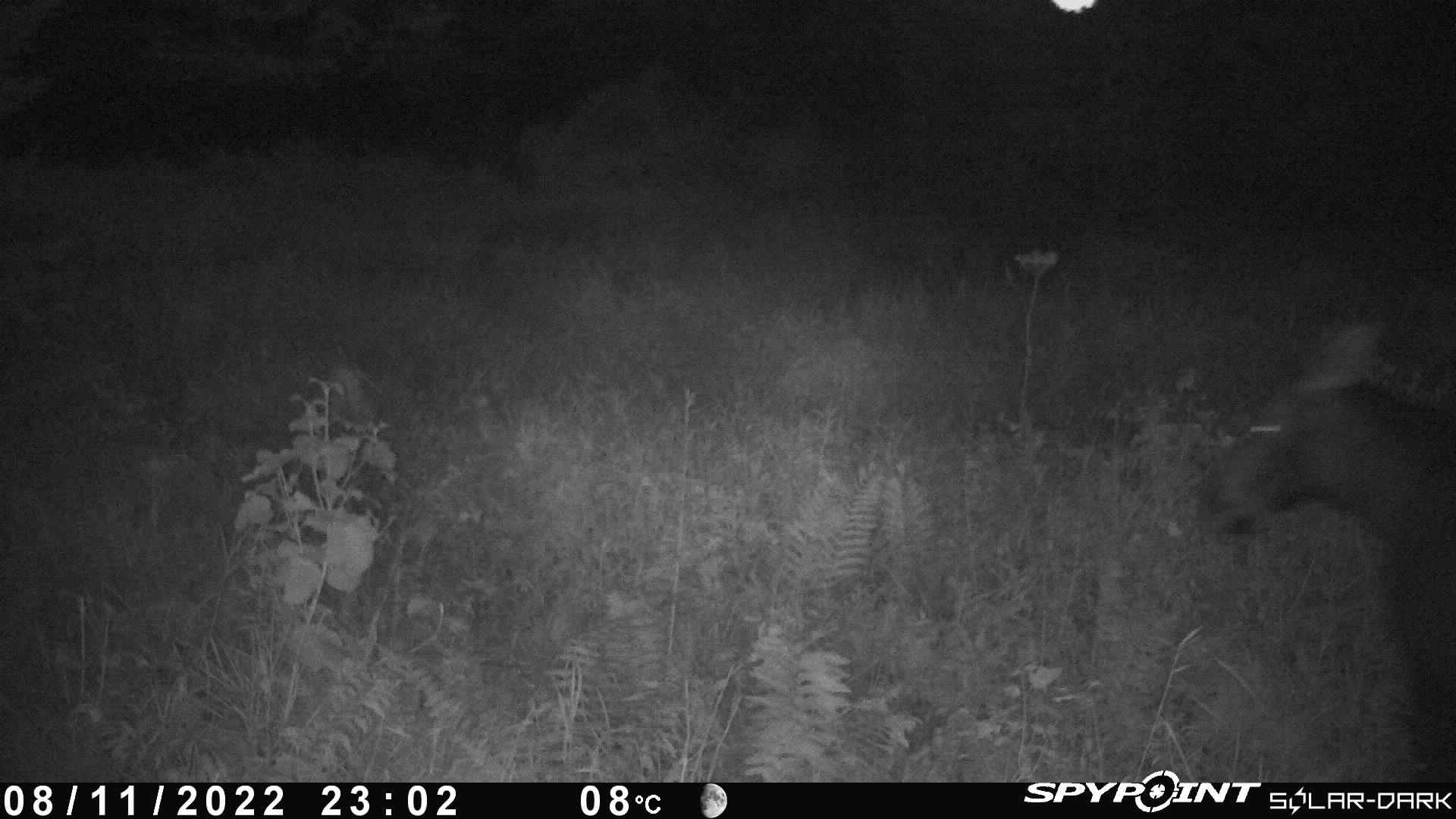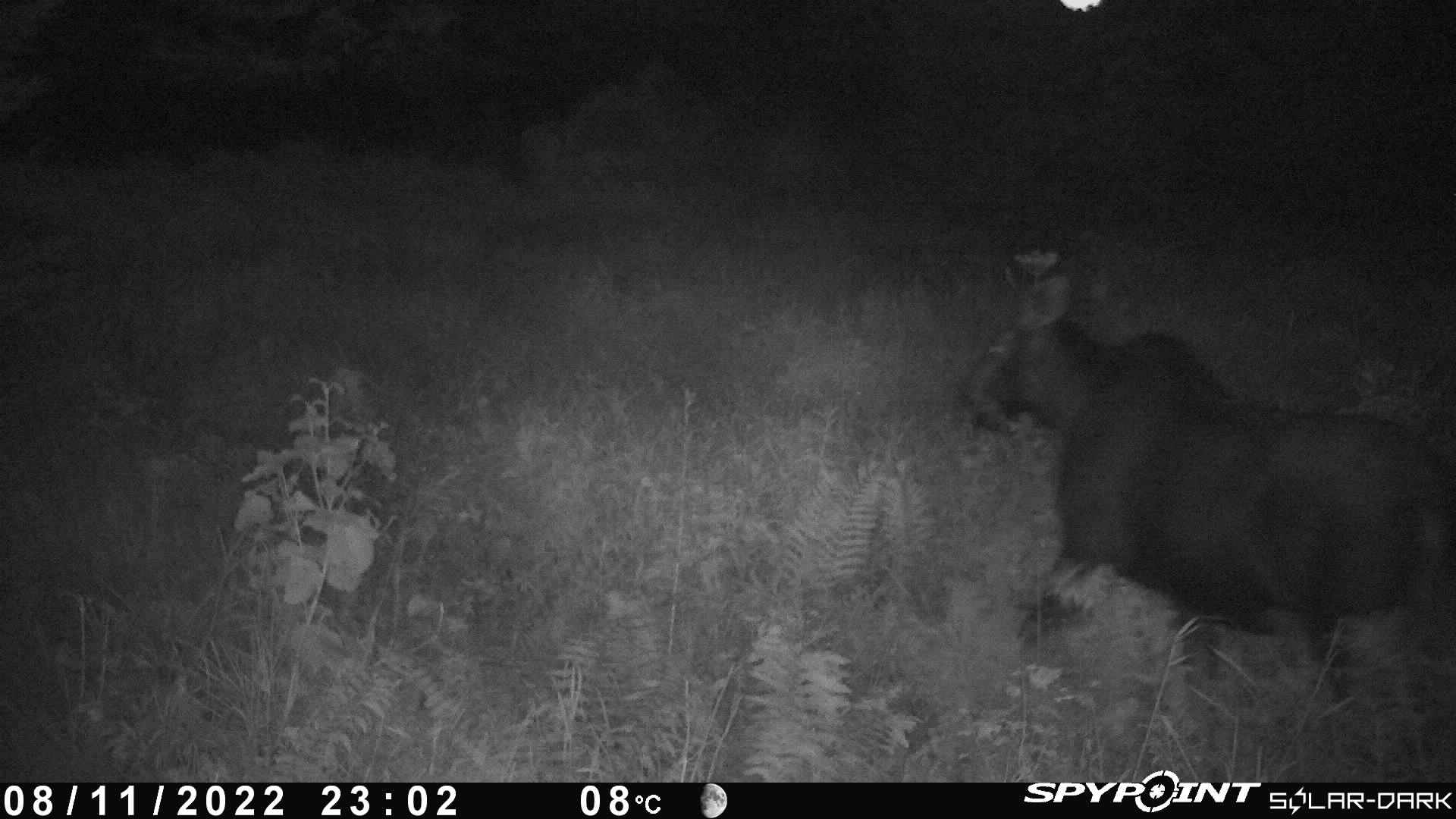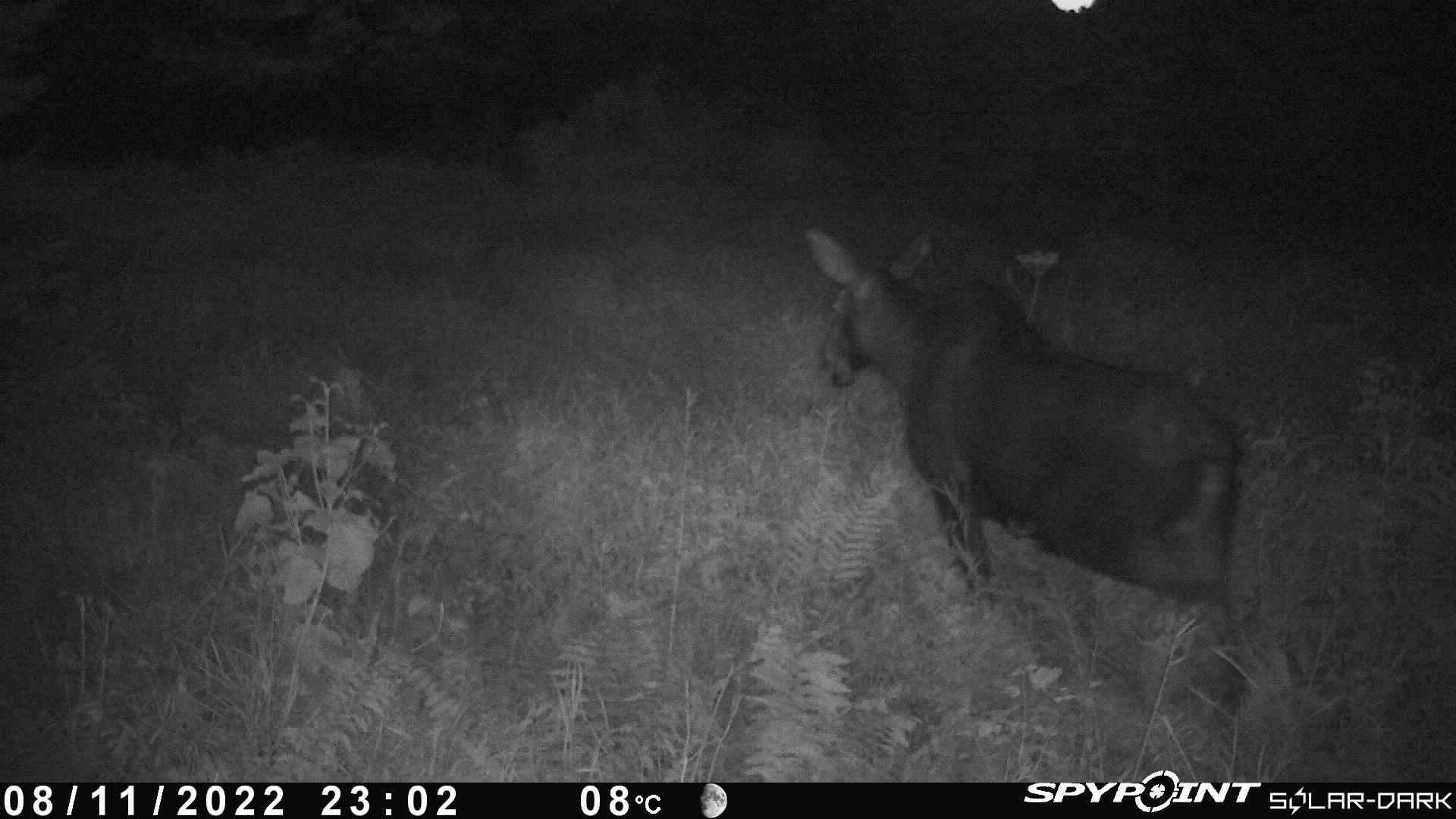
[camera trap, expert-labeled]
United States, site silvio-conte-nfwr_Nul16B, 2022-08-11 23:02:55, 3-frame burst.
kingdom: Animalia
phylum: Chordata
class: Mammalia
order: Artiodactyla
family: Cervidae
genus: Alces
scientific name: Alces alces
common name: moose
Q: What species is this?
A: Moose (Alces alces).